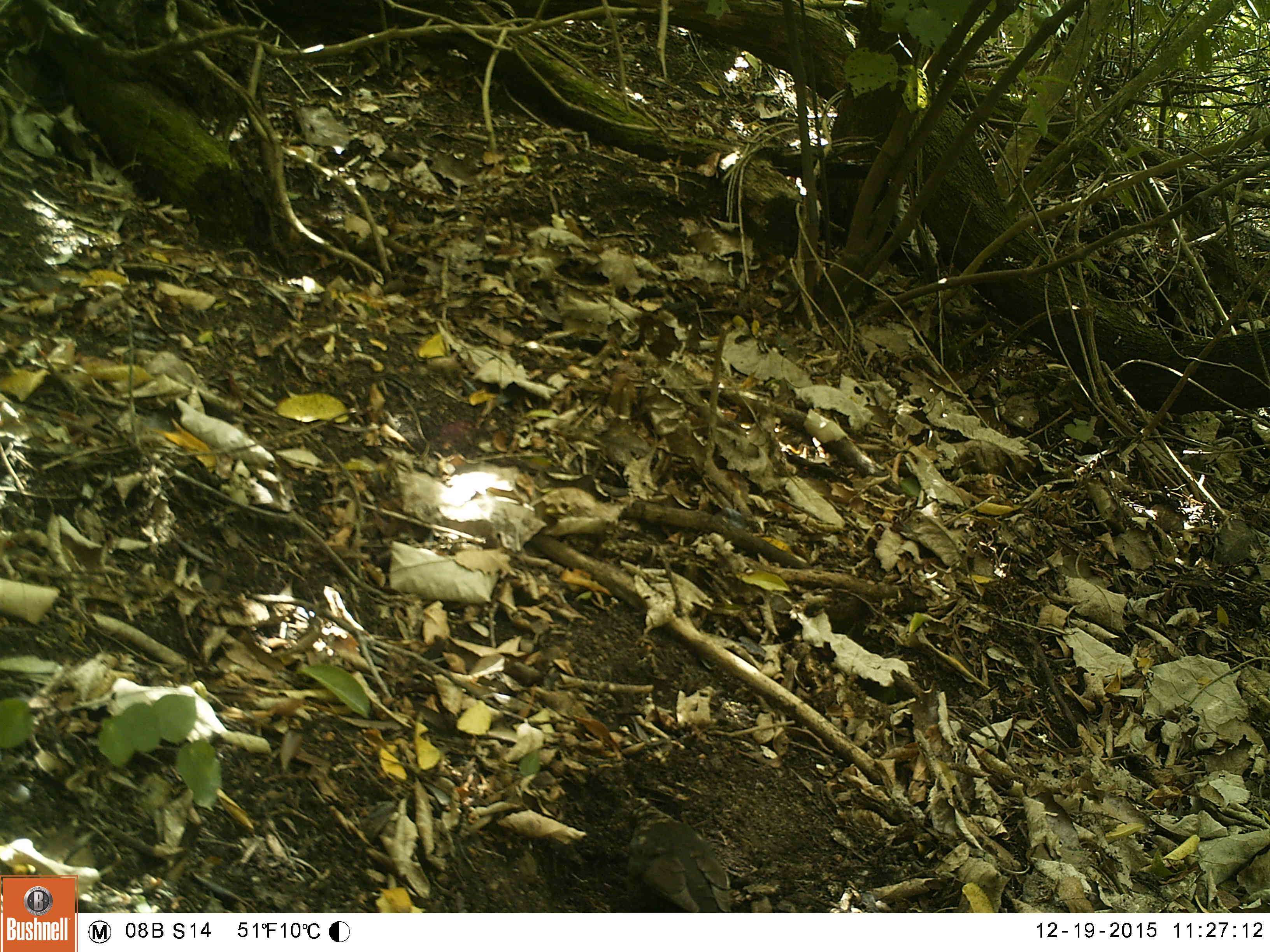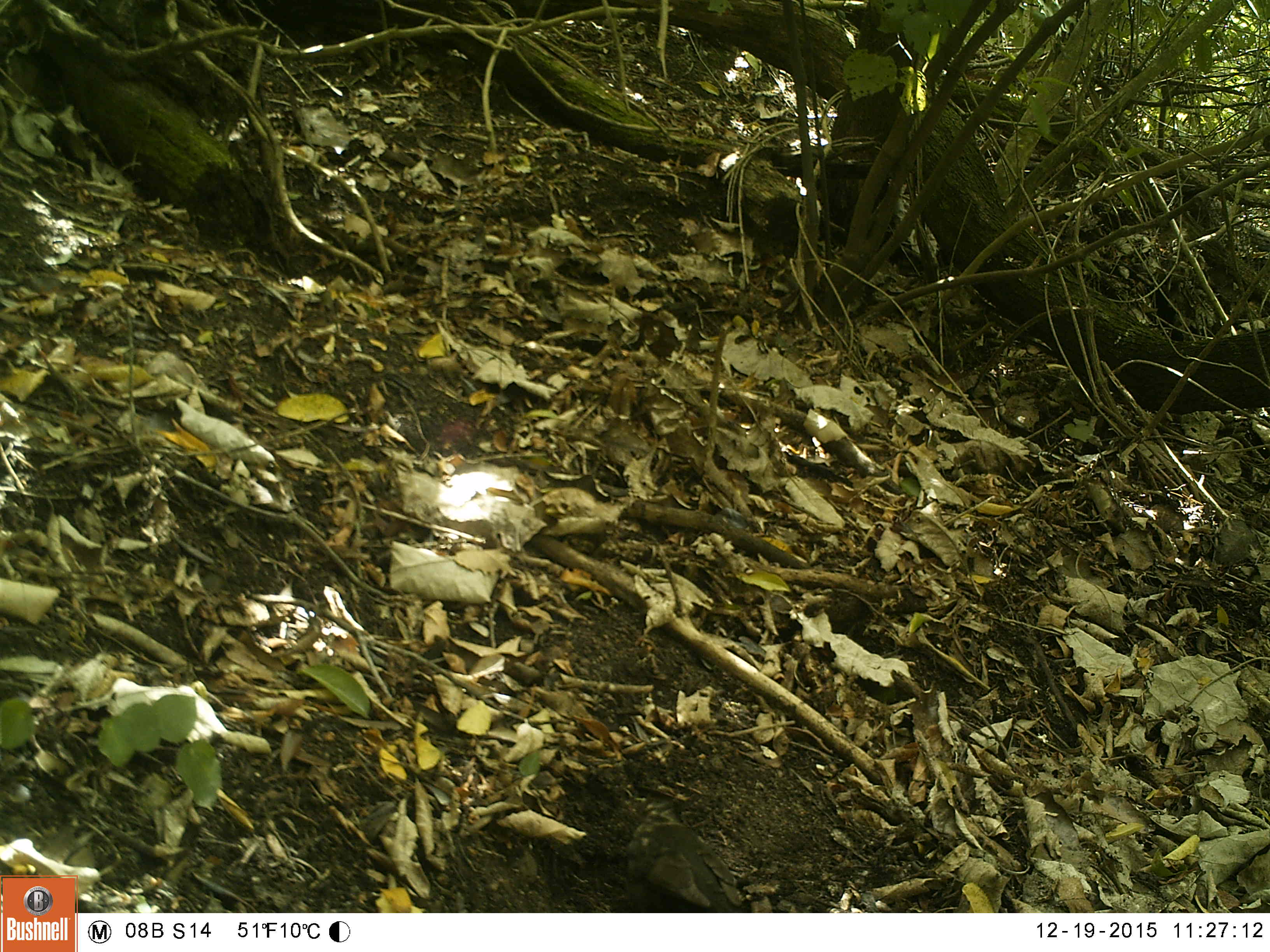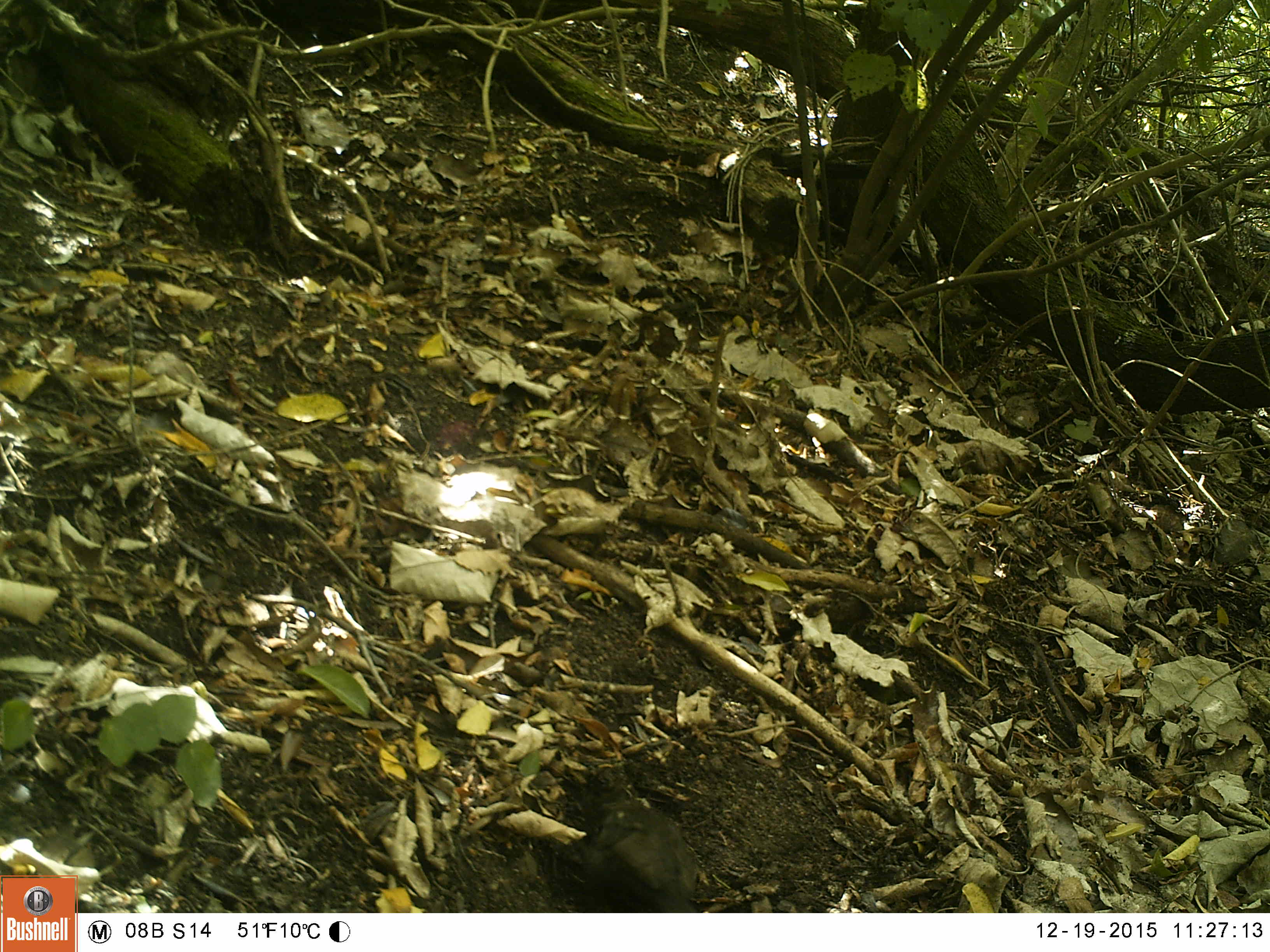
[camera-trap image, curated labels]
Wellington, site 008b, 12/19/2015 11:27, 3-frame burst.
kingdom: Animalia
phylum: Chordata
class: Aves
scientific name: Aves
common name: bird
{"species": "bird (Aves)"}